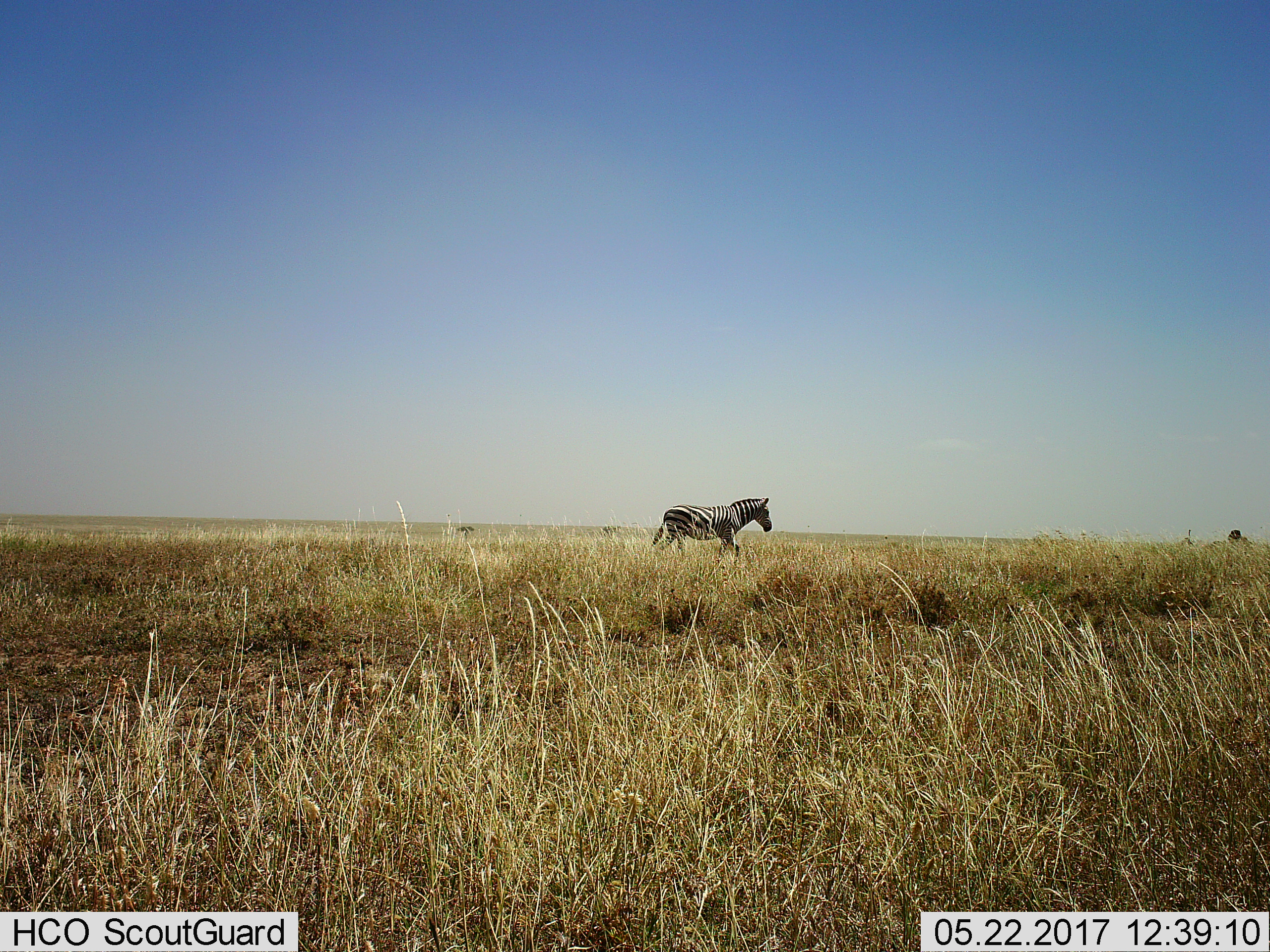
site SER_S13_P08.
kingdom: Animalia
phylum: Chordata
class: Mammalia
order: Perissodactyla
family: Equidae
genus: Equus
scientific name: Equus quagga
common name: plains zebra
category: zebraplains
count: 1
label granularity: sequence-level